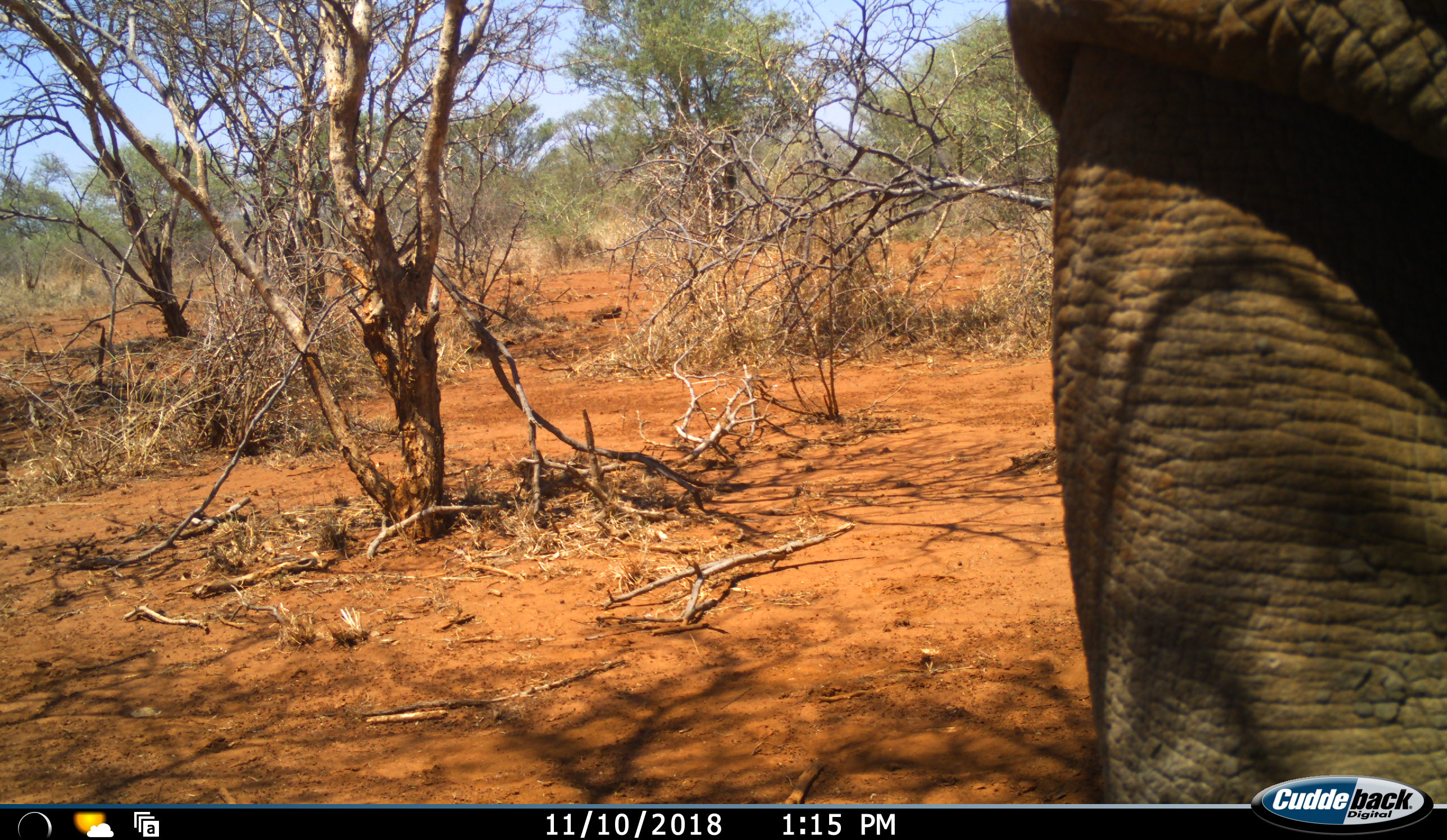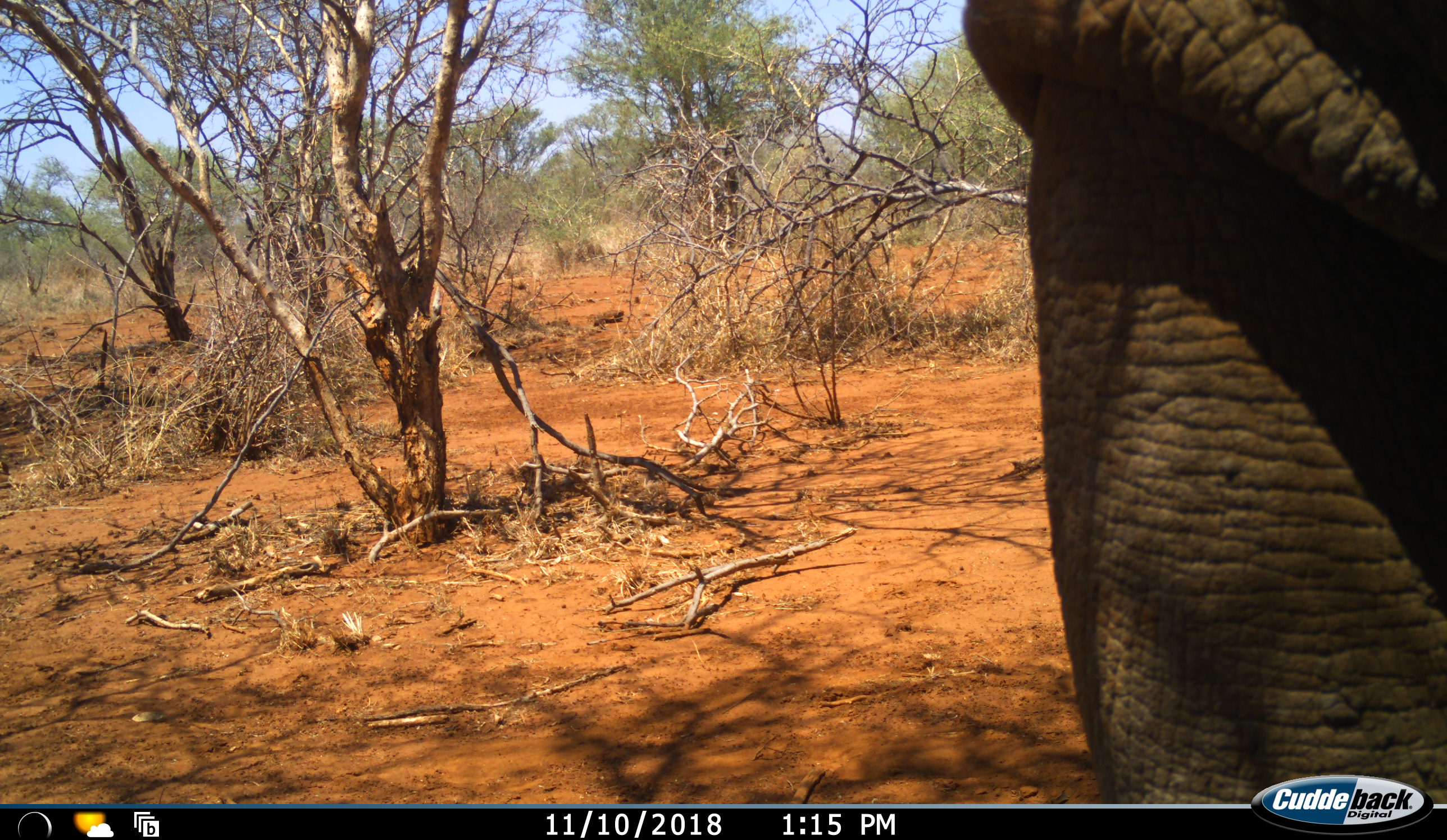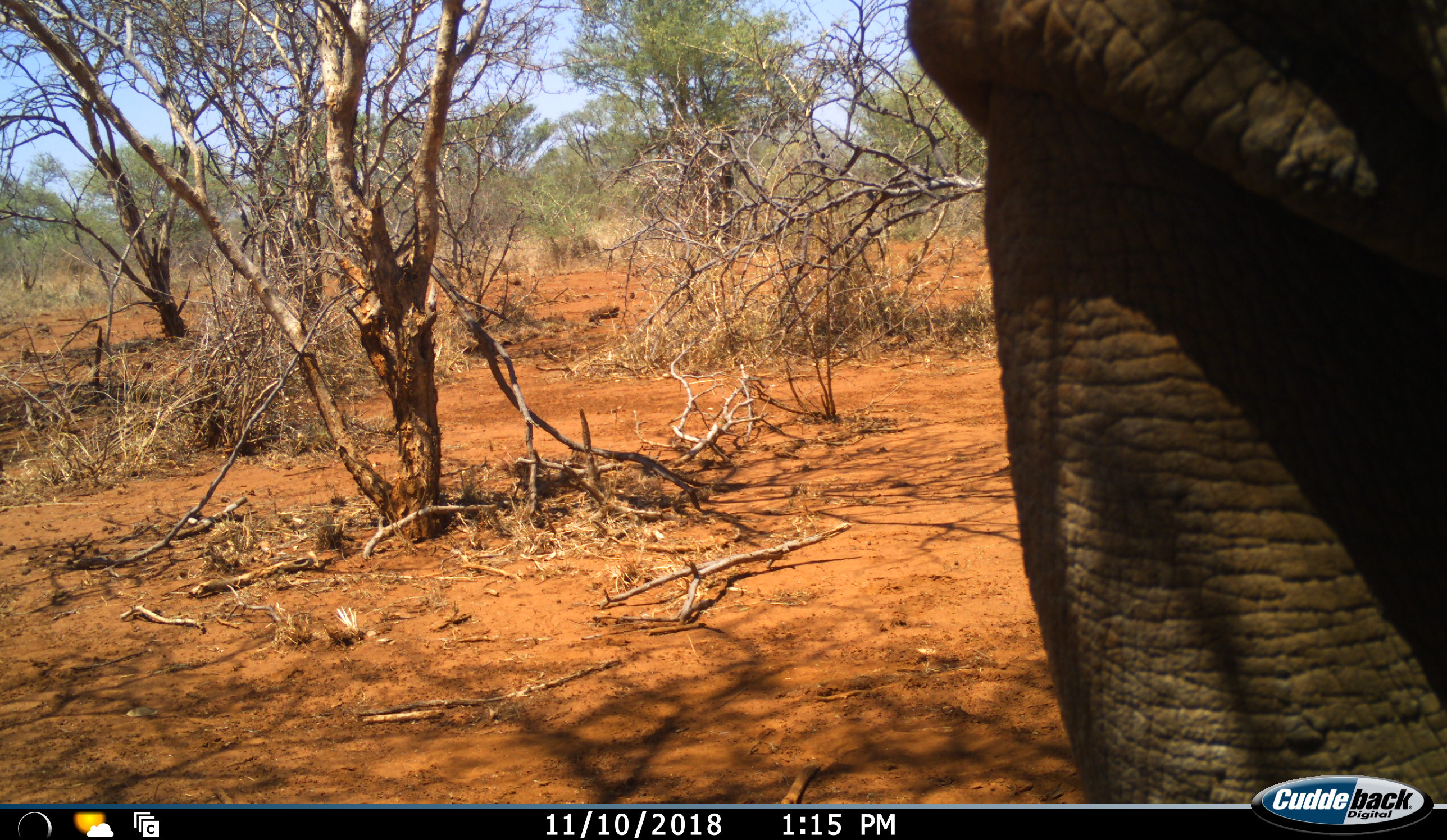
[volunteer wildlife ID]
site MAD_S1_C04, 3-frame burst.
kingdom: Animalia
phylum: Chordata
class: Mammalia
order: Proboscidea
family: Elephantidae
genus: Loxodonta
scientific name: Loxodonta africana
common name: african bush elephant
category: elephant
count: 1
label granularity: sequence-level